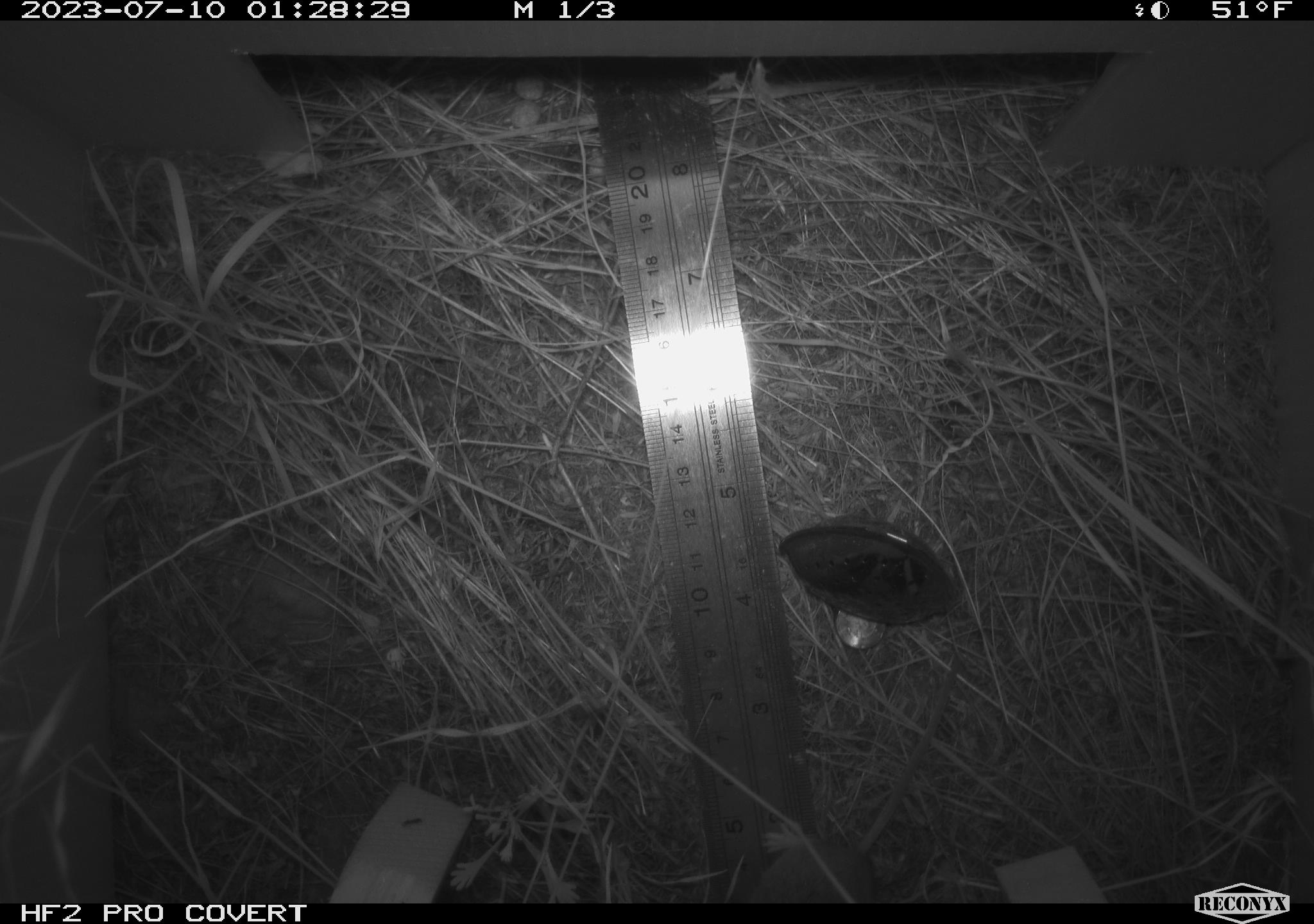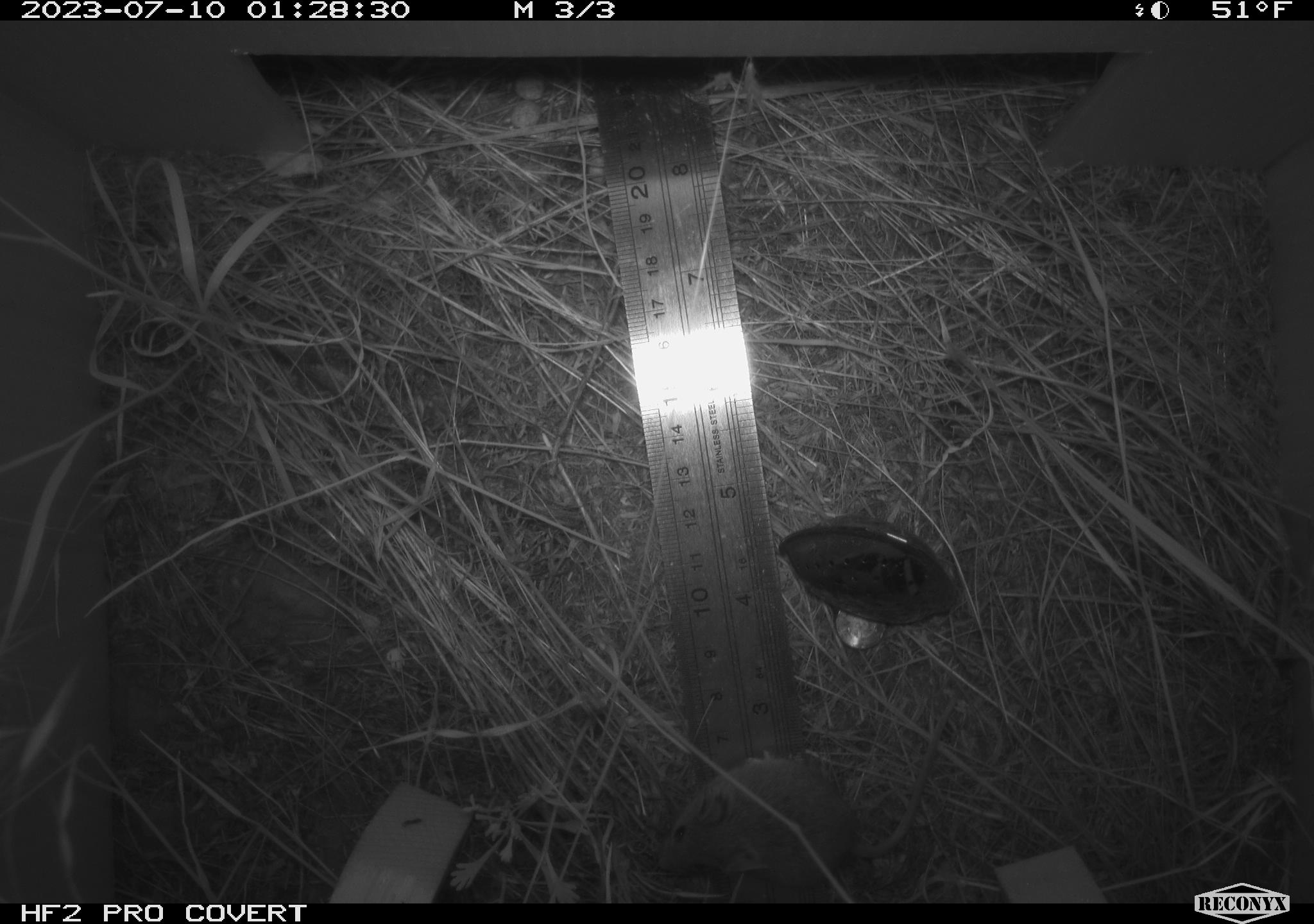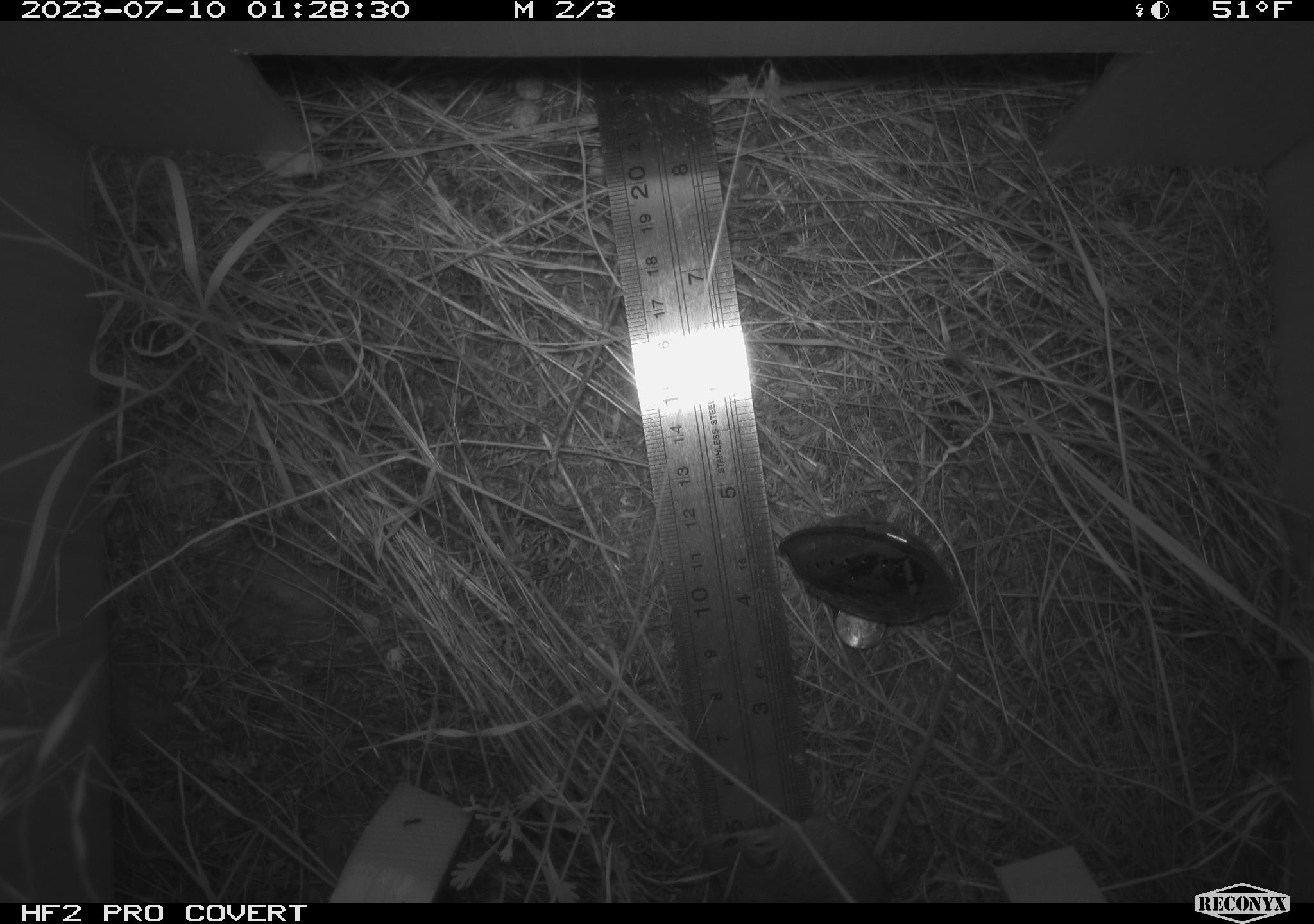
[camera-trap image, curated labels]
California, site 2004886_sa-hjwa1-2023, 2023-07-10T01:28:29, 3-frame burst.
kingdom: Animalia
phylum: Chordata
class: Mammalia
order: Rodentia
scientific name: Rodentia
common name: mouse species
Mouse species (Rodentia).